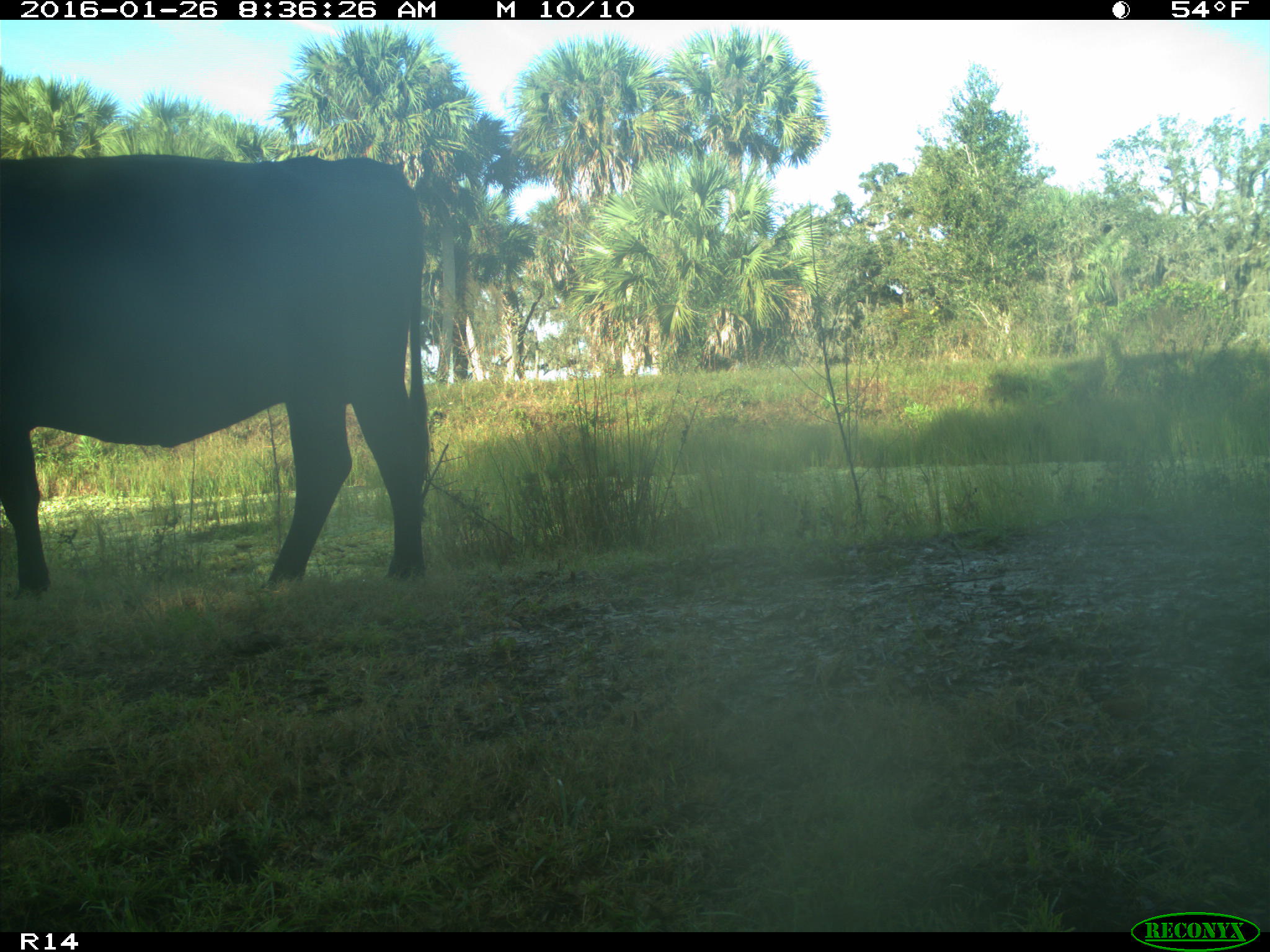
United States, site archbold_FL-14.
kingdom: Animalia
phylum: Chordata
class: Mammalia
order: Artiodactyla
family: Bovidae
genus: Bos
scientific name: Bos taurus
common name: domestic cow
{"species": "Bos taurus (domestic cow)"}